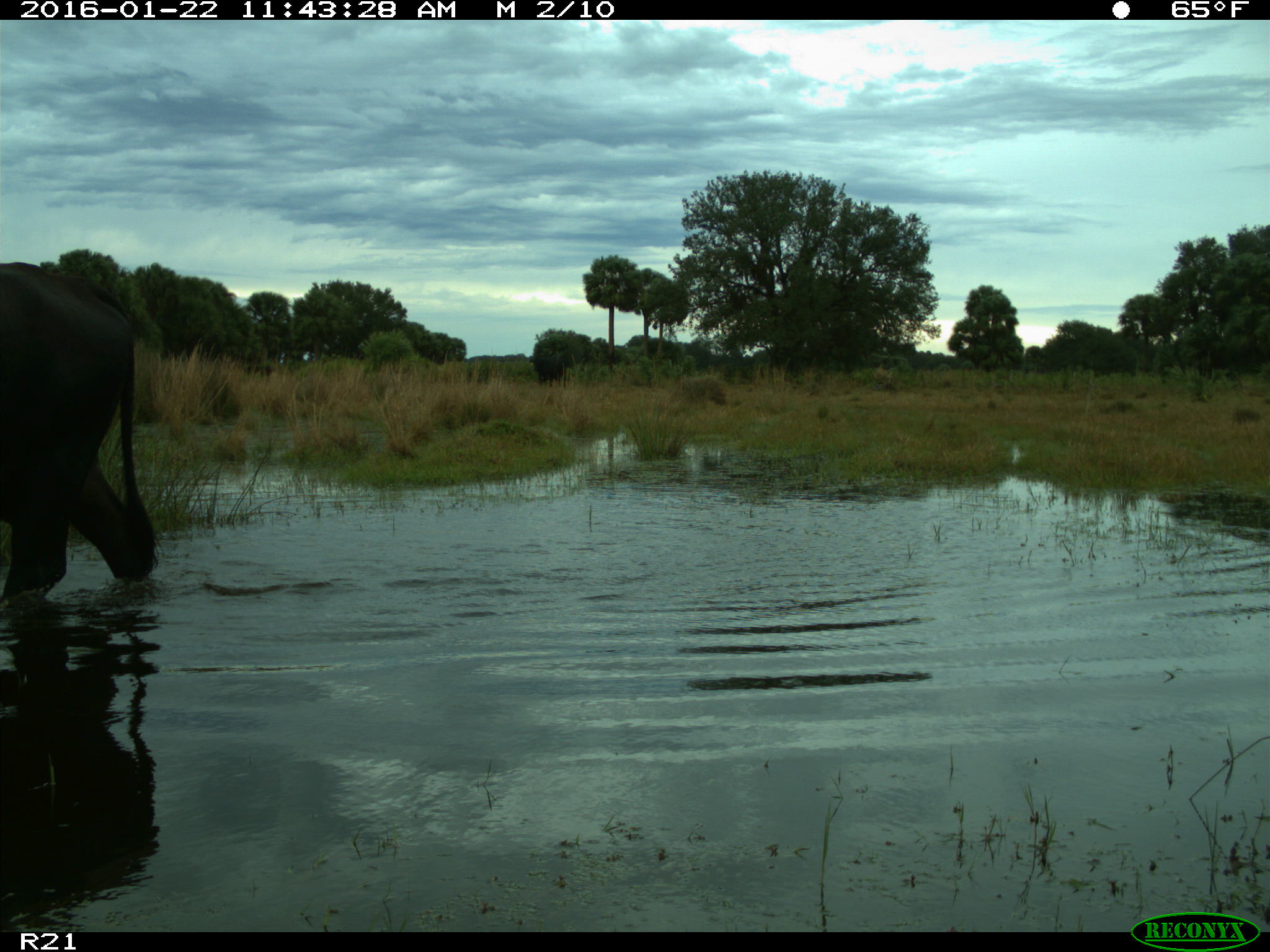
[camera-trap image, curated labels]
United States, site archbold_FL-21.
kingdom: Animalia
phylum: Chordata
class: Mammalia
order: Artiodactyla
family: Bovidae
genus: Bos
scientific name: Bos taurus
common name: domestic cow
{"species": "Bos taurus (domestic cow)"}